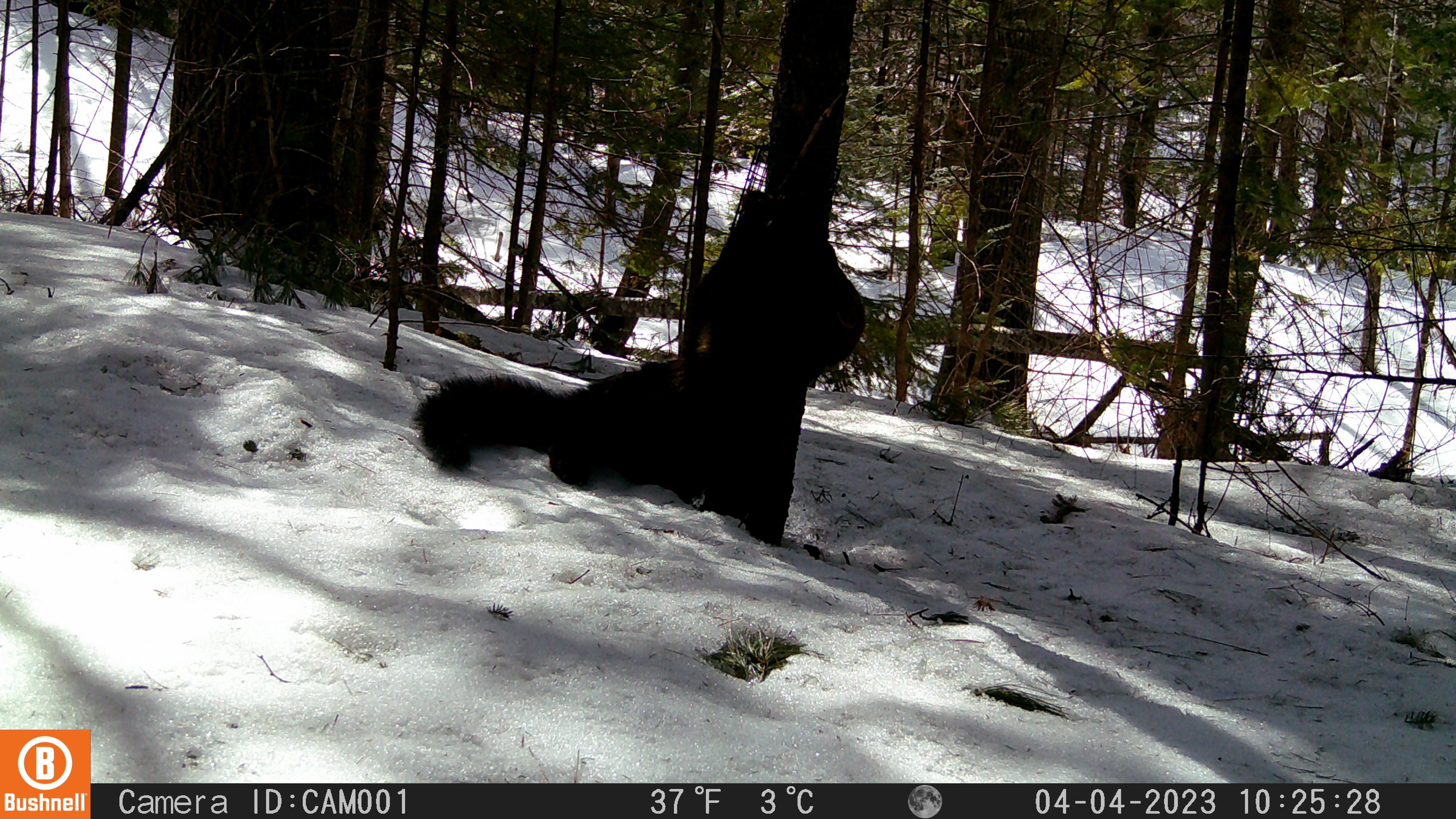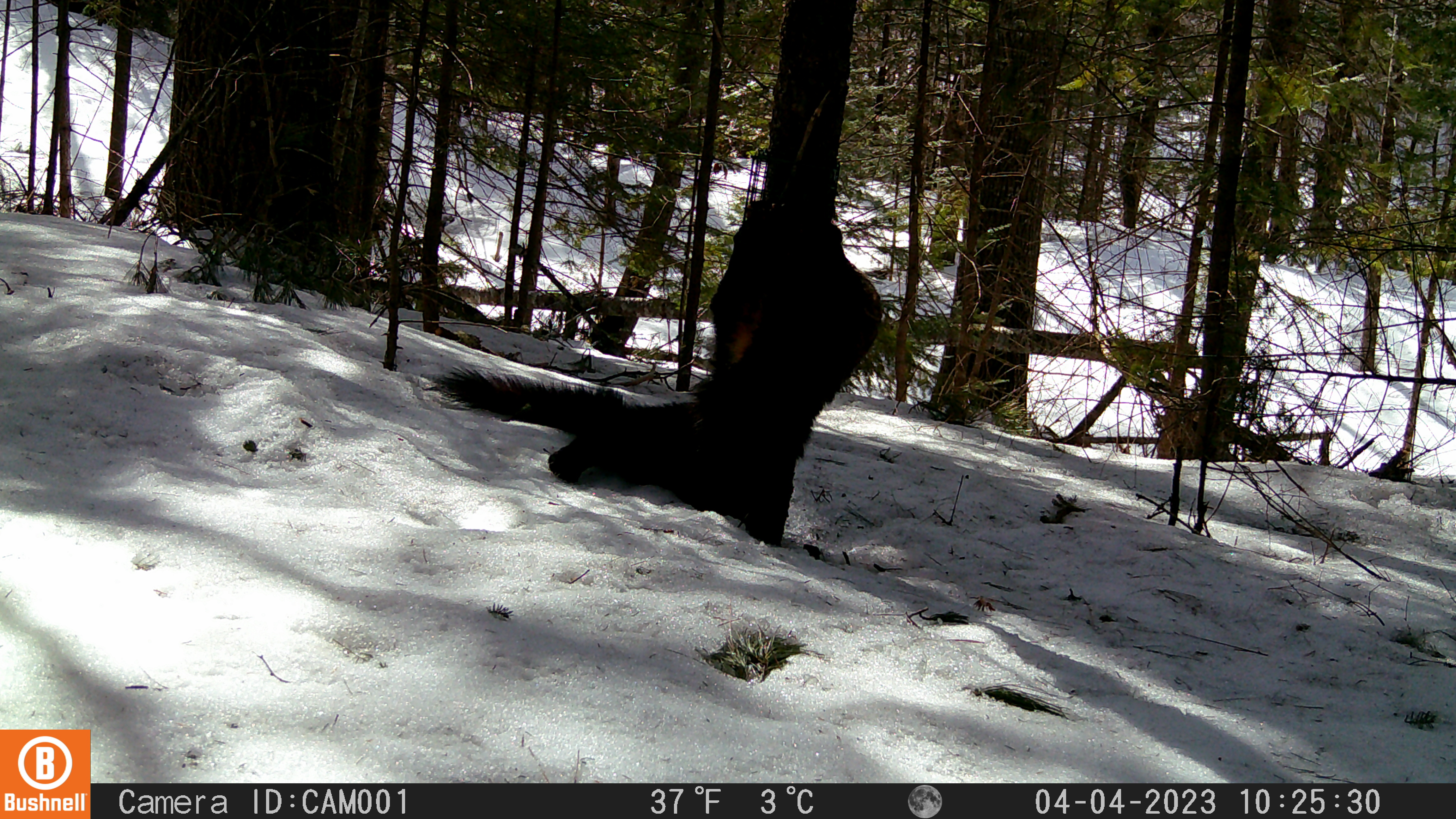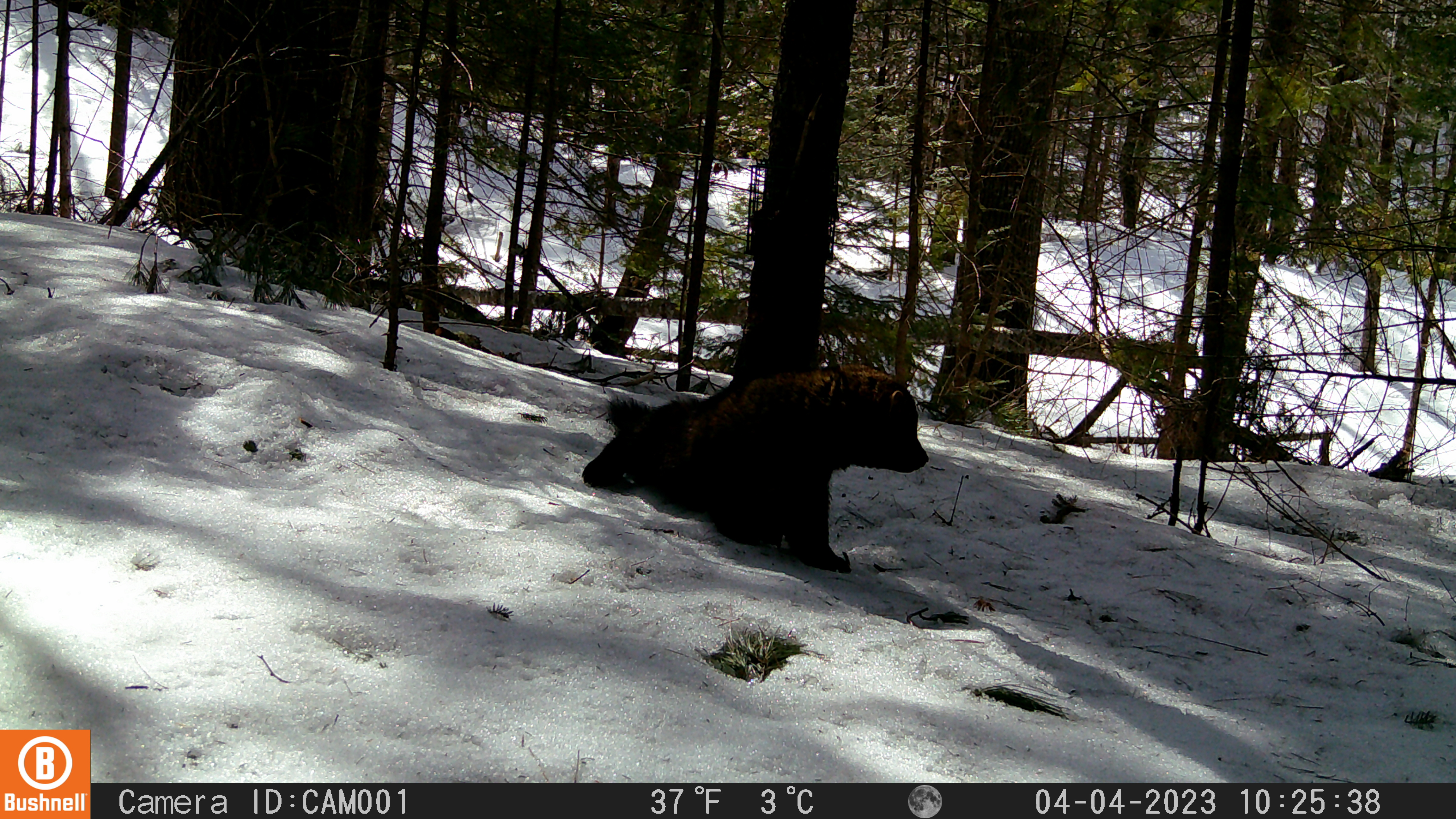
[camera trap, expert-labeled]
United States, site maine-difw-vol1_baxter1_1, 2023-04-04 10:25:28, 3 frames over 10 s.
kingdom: Animalia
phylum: Chordata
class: Mammalia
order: Carnivora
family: Mustelidae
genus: Pekania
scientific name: Pekania pennanti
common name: fisher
Fisher (Pekania pennanti).